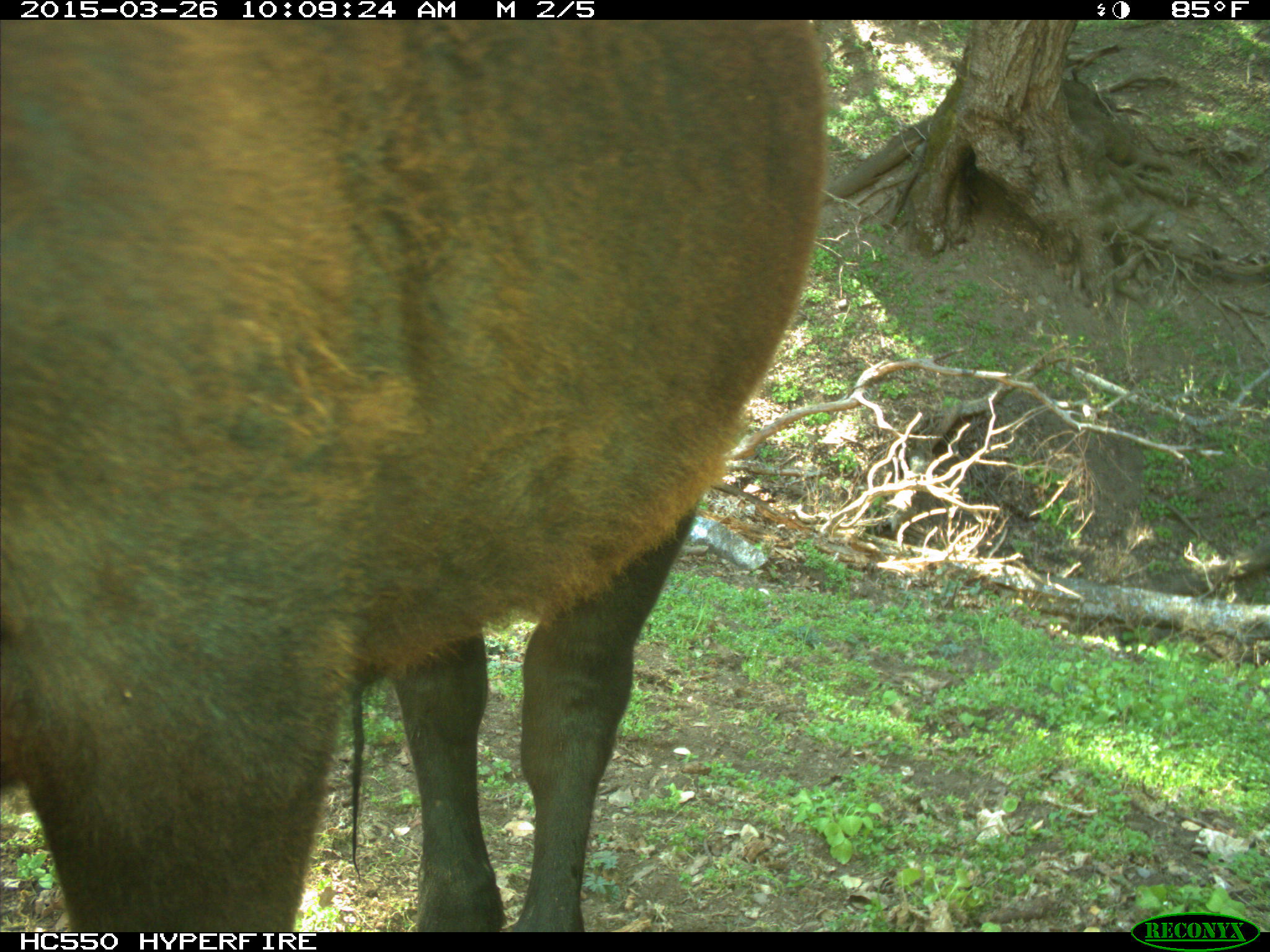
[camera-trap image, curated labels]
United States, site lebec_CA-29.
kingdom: Animalia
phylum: Chordata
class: Mammalia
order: Artiodactyla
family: Bovidae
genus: Bos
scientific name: Bos taurus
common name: domestic cow